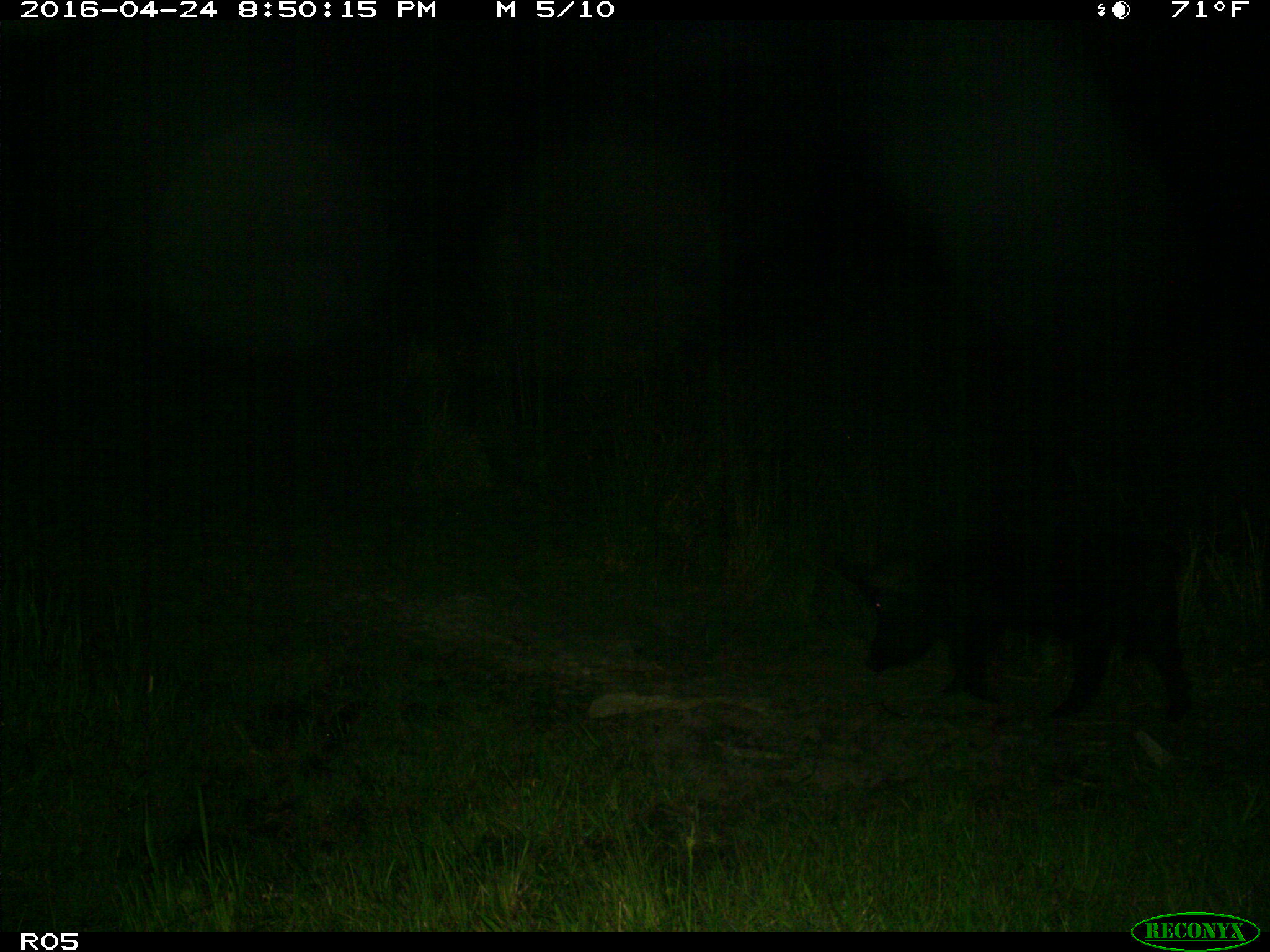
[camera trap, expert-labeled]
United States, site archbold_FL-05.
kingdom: Animalia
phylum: Chordata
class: Mammalia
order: Artiodactyla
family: Suidae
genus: Sus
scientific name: Sus scrofa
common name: wild boar